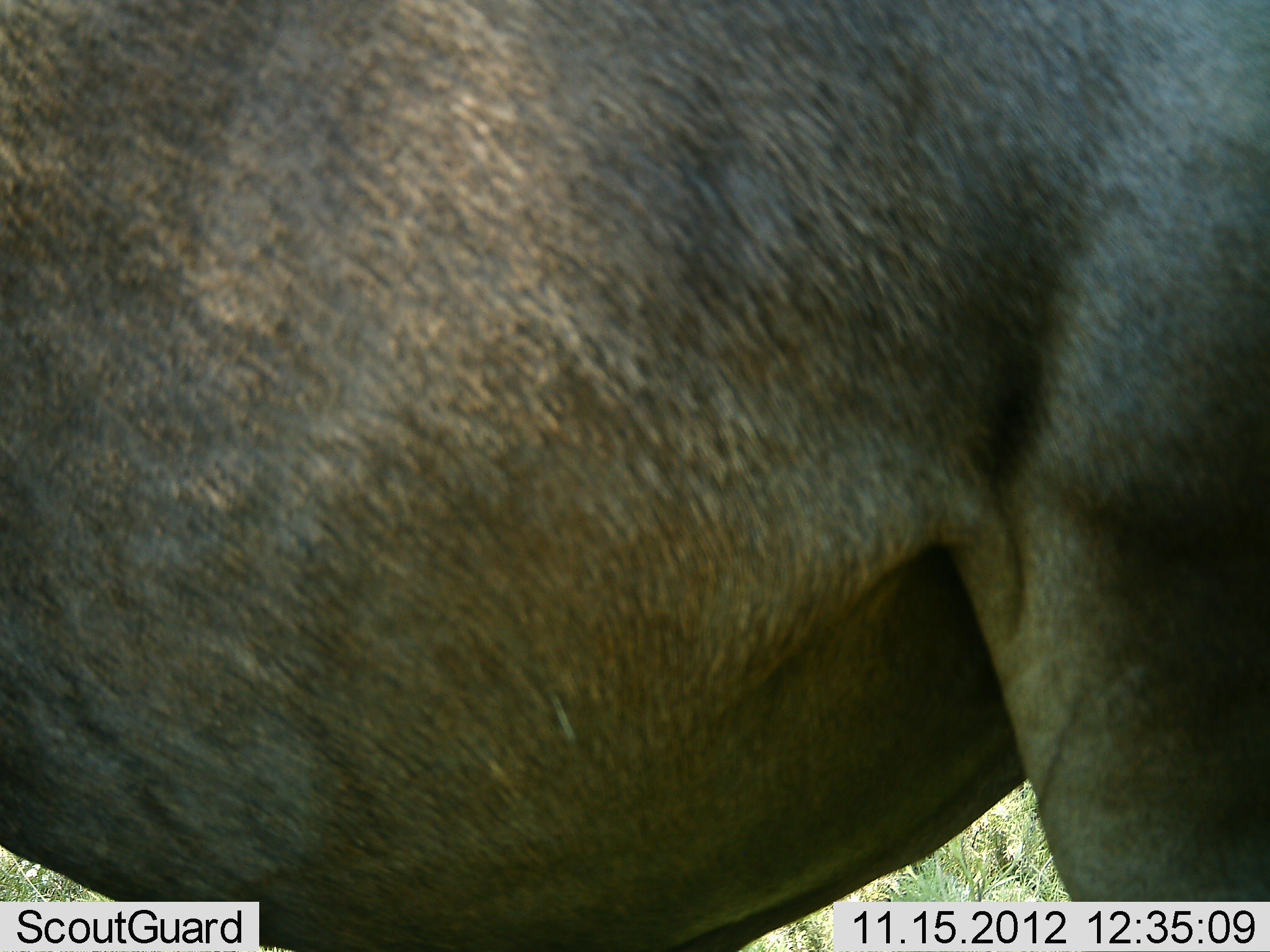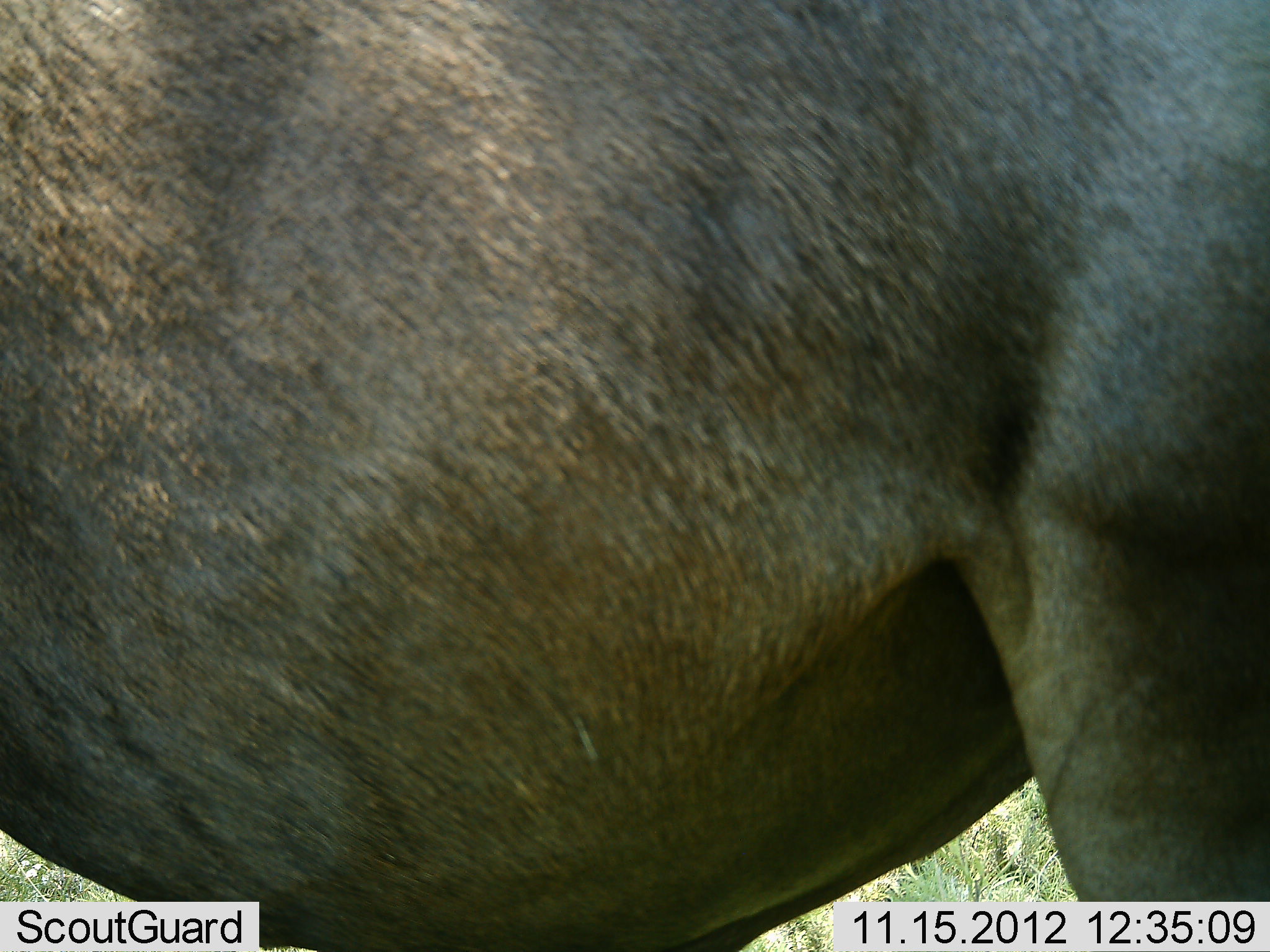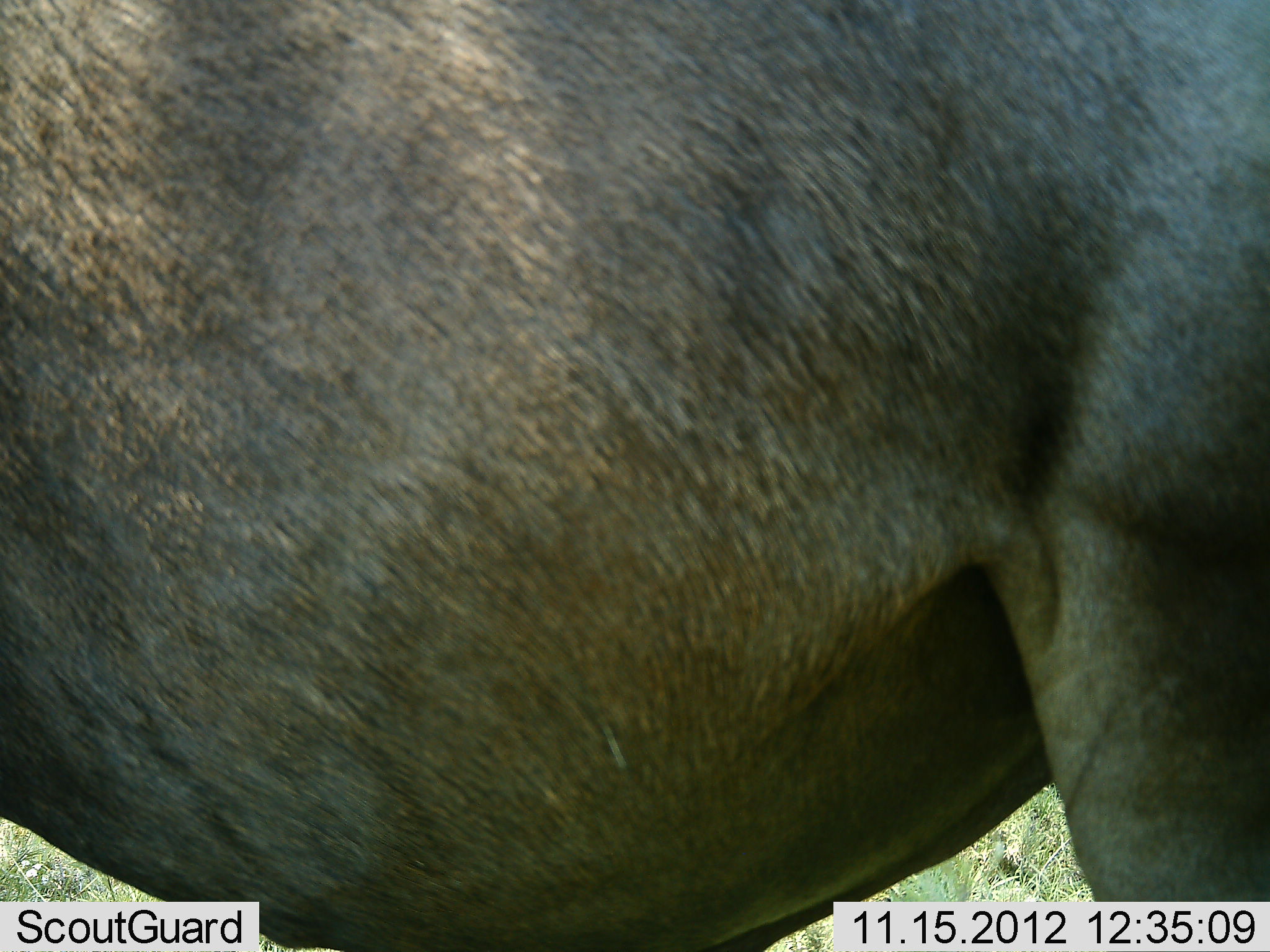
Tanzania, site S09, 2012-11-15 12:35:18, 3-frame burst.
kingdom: Animalia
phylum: Chordata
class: Mammalia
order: Artiodactyla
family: Bovidae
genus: Connochaetes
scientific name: Connochaetes taurinus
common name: blue wildebeest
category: wildebeest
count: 1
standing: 100%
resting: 0%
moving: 0%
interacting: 0%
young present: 0%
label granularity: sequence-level